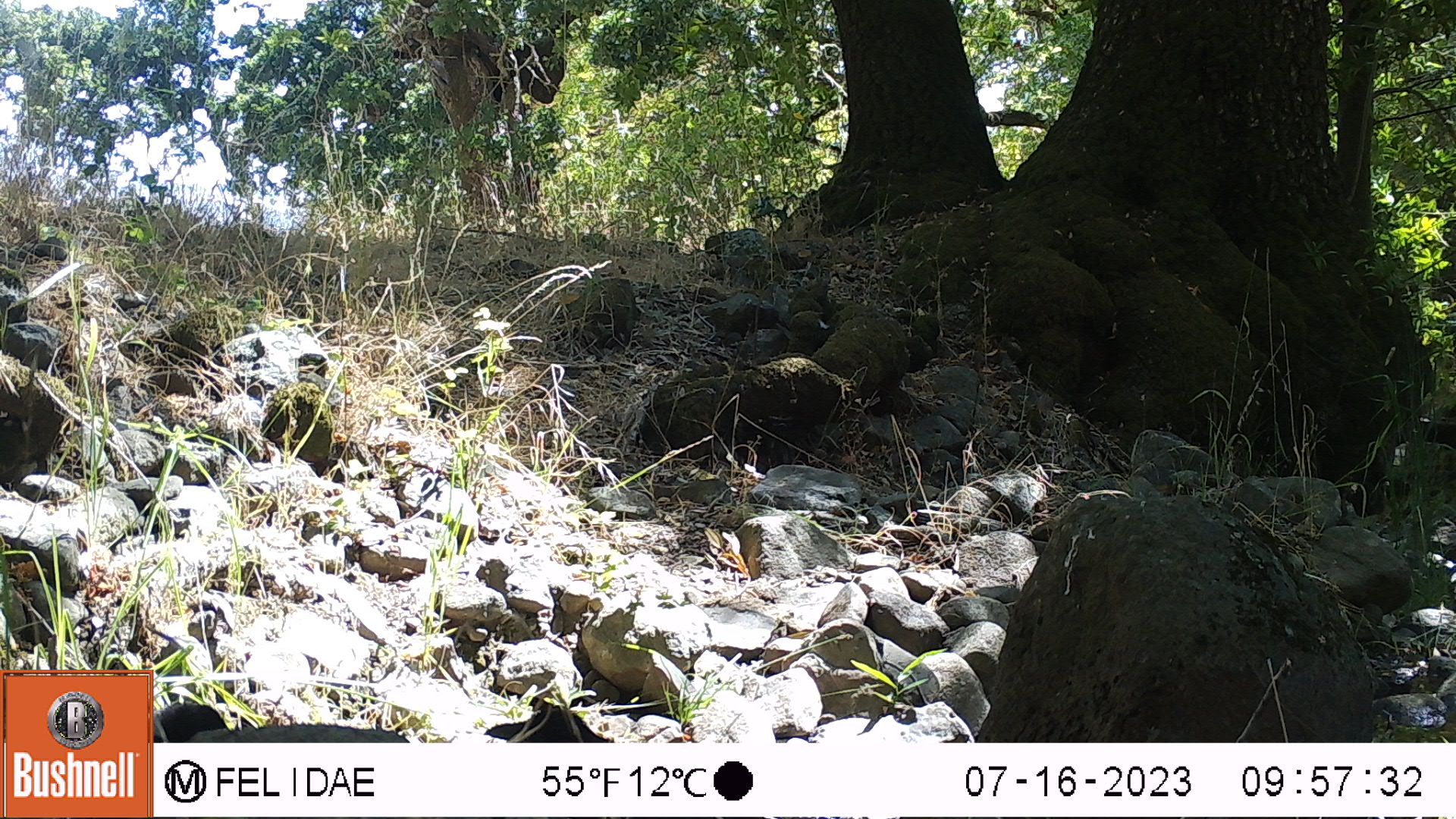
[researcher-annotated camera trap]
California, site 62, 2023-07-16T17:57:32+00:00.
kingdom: Animalia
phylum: Chordata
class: Aves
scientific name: Aves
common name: bird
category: unknown bird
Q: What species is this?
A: Unknown bird (bird) (Aves).